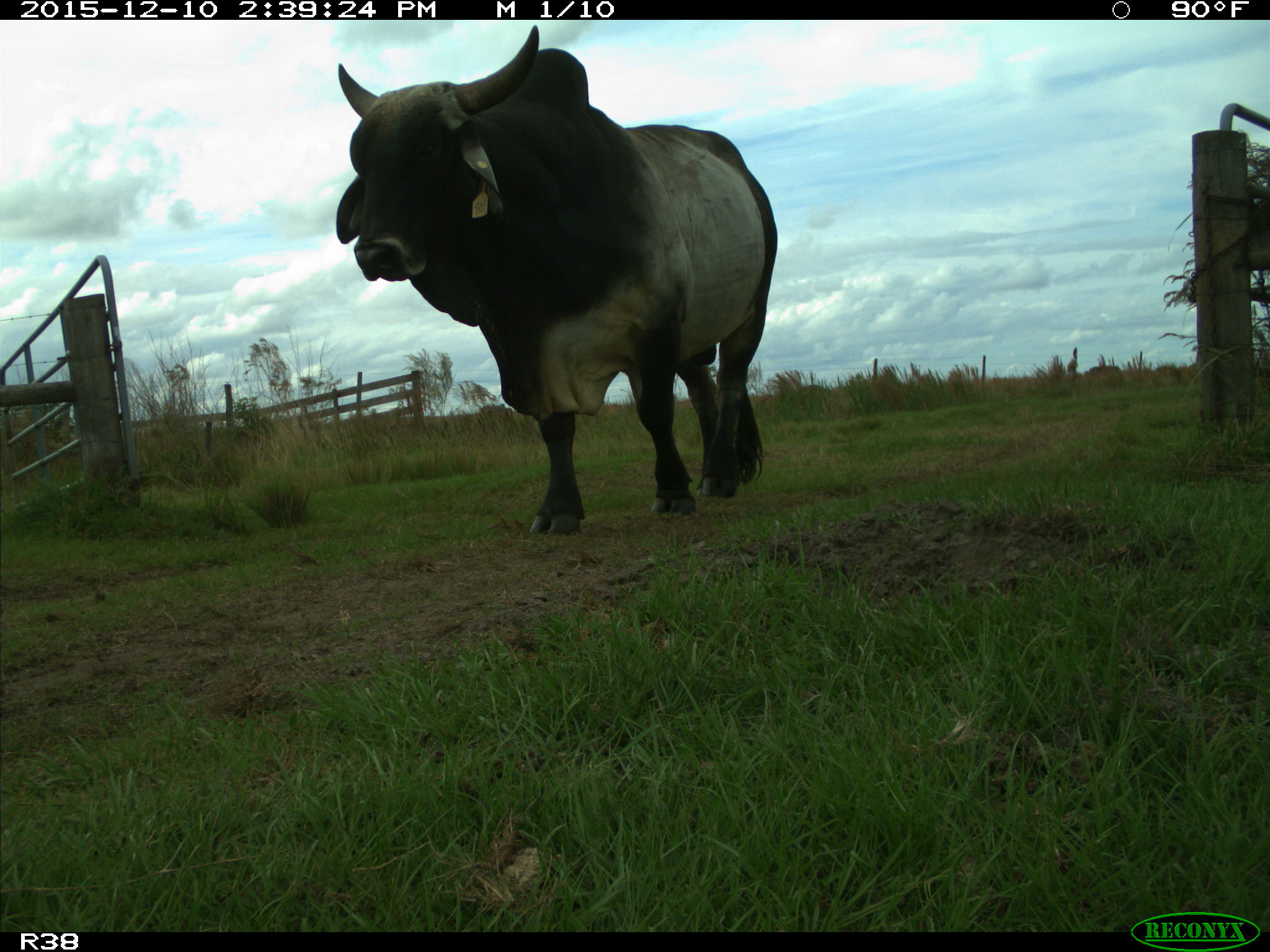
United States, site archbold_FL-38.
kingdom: Animalia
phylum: Chordata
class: Mammalia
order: Artiodactyla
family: Bovidae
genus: Bos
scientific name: Bos taurus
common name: domestic cow